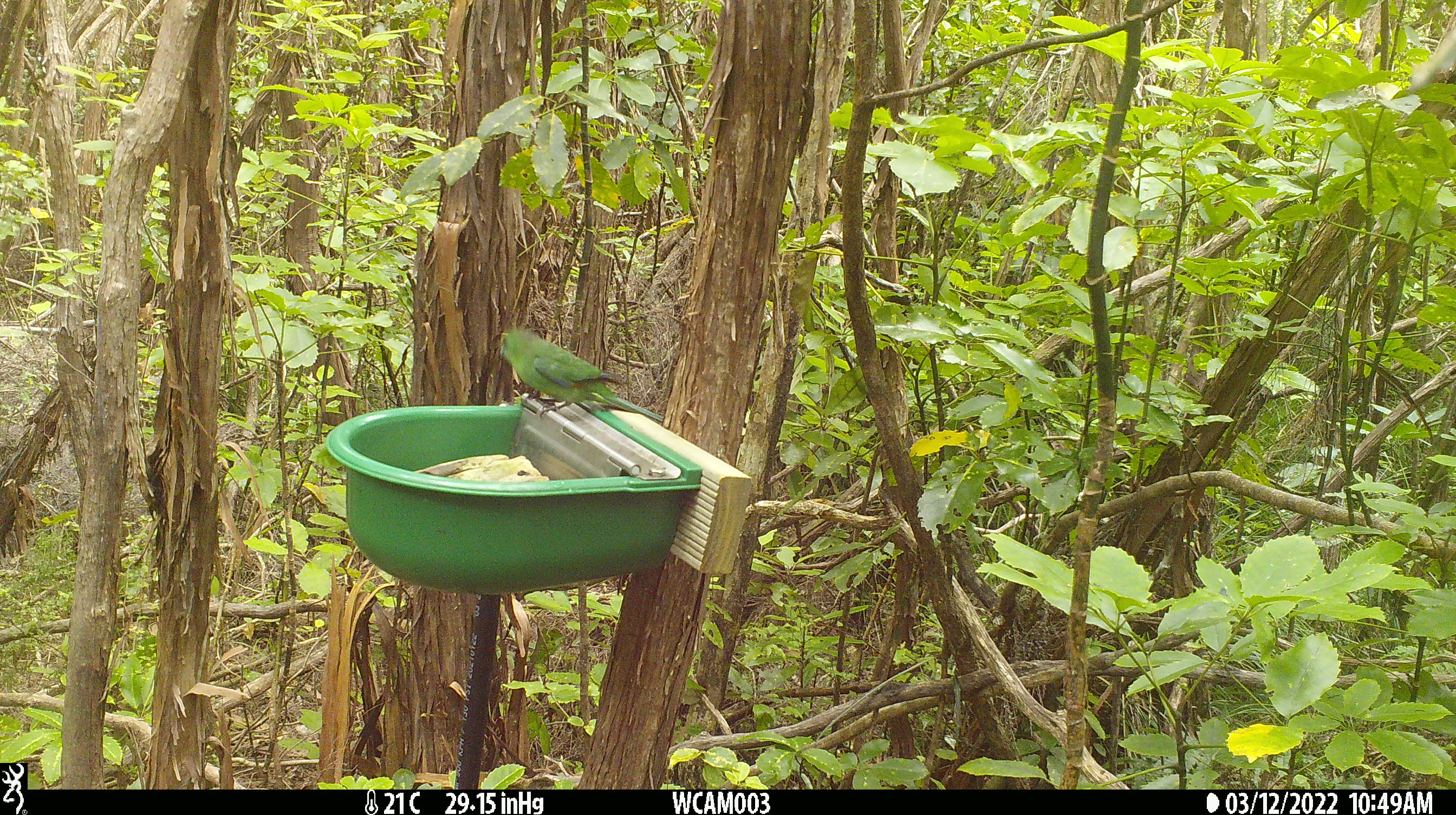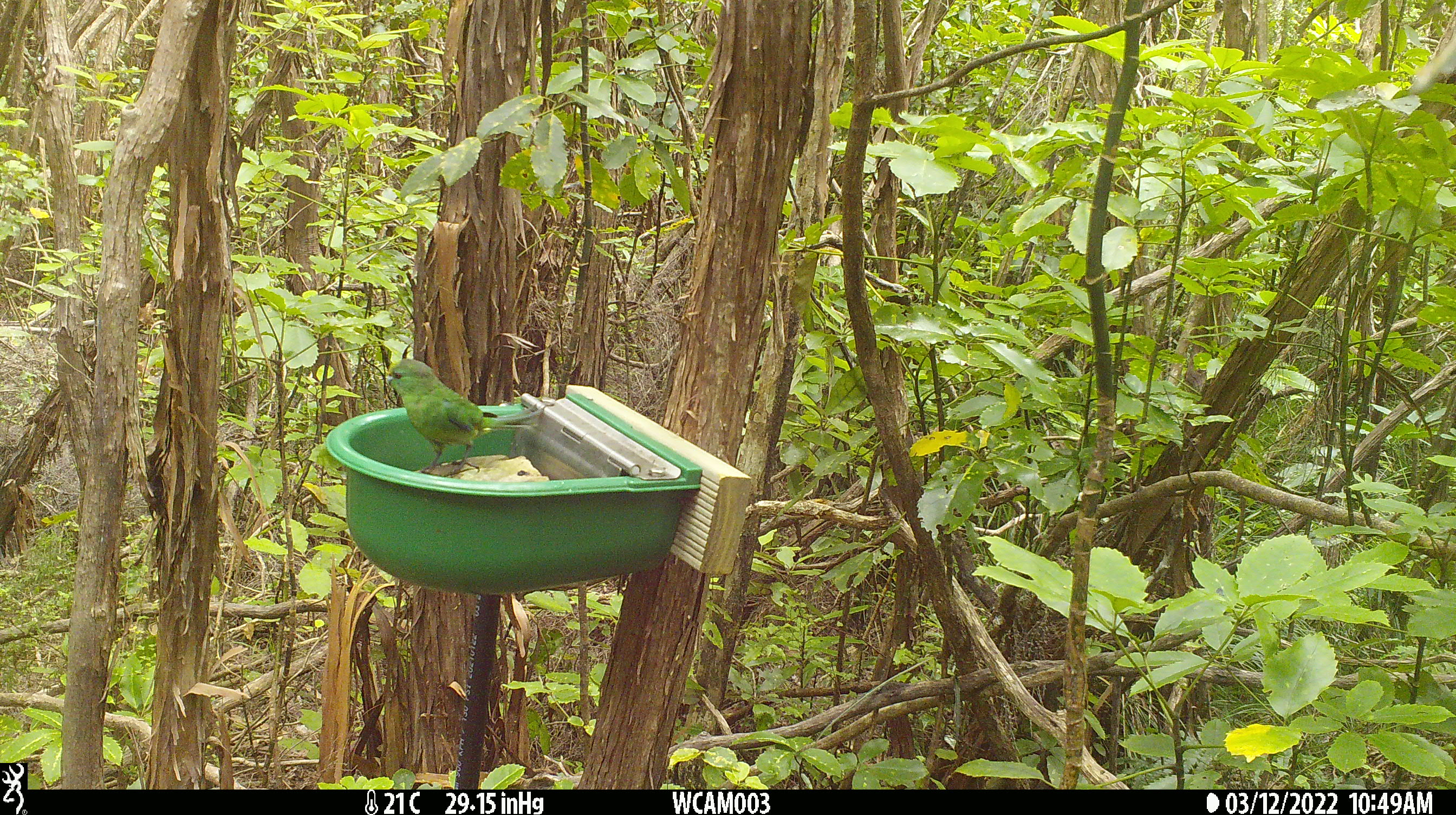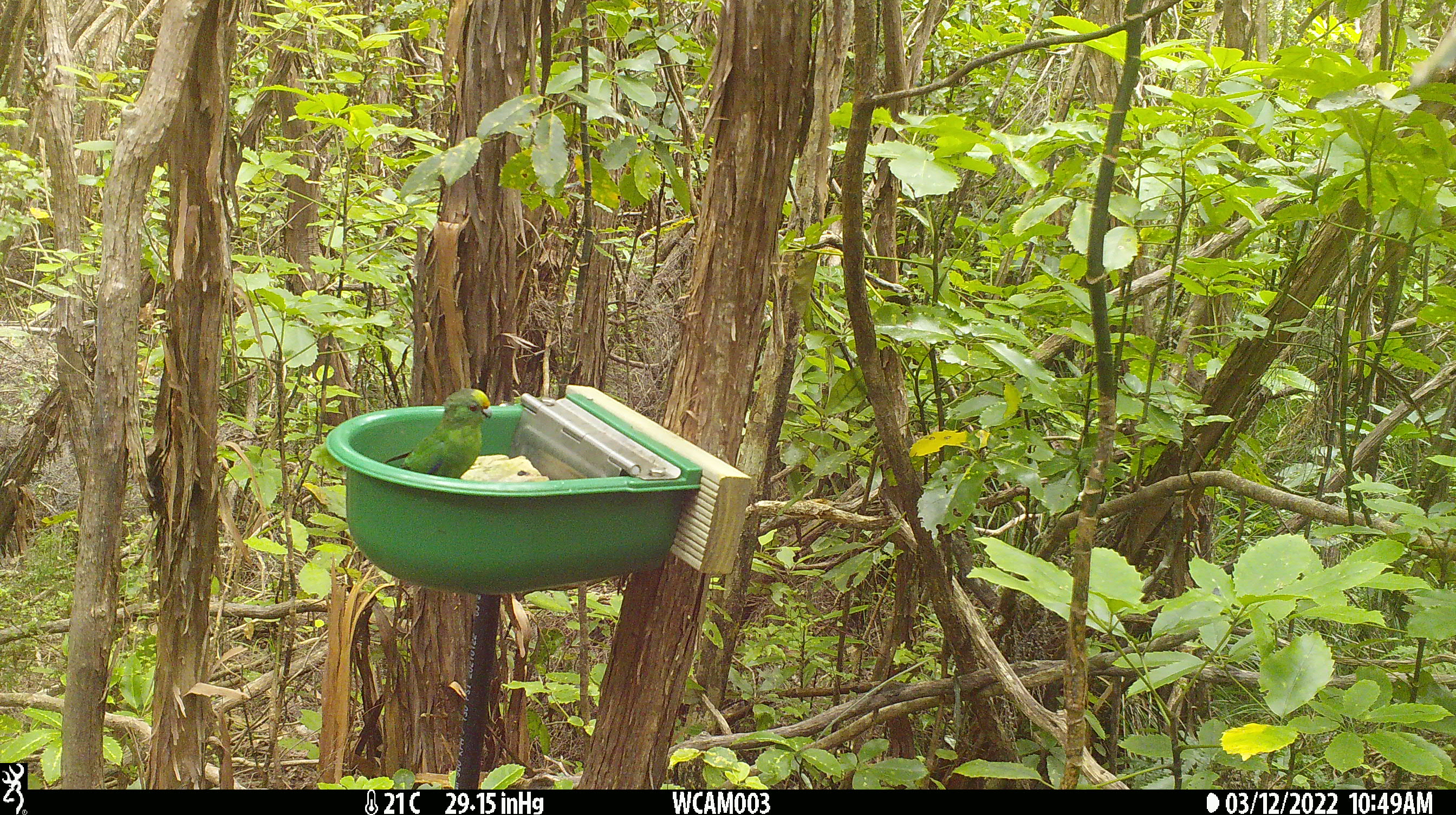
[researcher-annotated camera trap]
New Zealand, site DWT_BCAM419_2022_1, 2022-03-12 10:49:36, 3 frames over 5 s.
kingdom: Animalia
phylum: Chordata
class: Aves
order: Psittaciformes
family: Psittaculidae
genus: Cyanoramphus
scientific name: Cyanoramphus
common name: parakeet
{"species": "parakeet (Cyanoramphus)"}